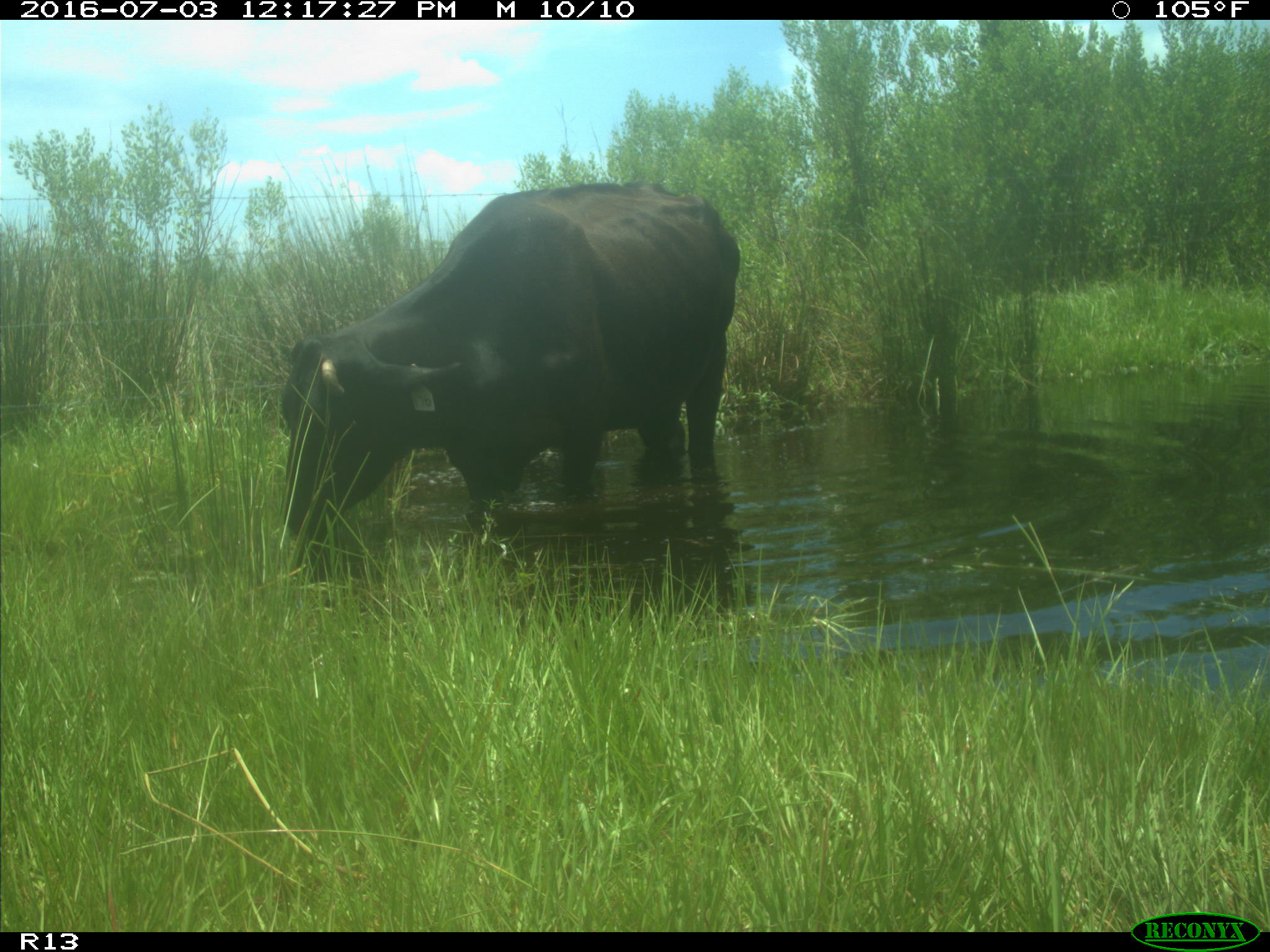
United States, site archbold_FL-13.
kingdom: Animalia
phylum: Chordata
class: Mammalia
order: Artiodactyla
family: Bovidae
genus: Bos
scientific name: Bos taurus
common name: domestic cow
Bos taurus (domestic cow).